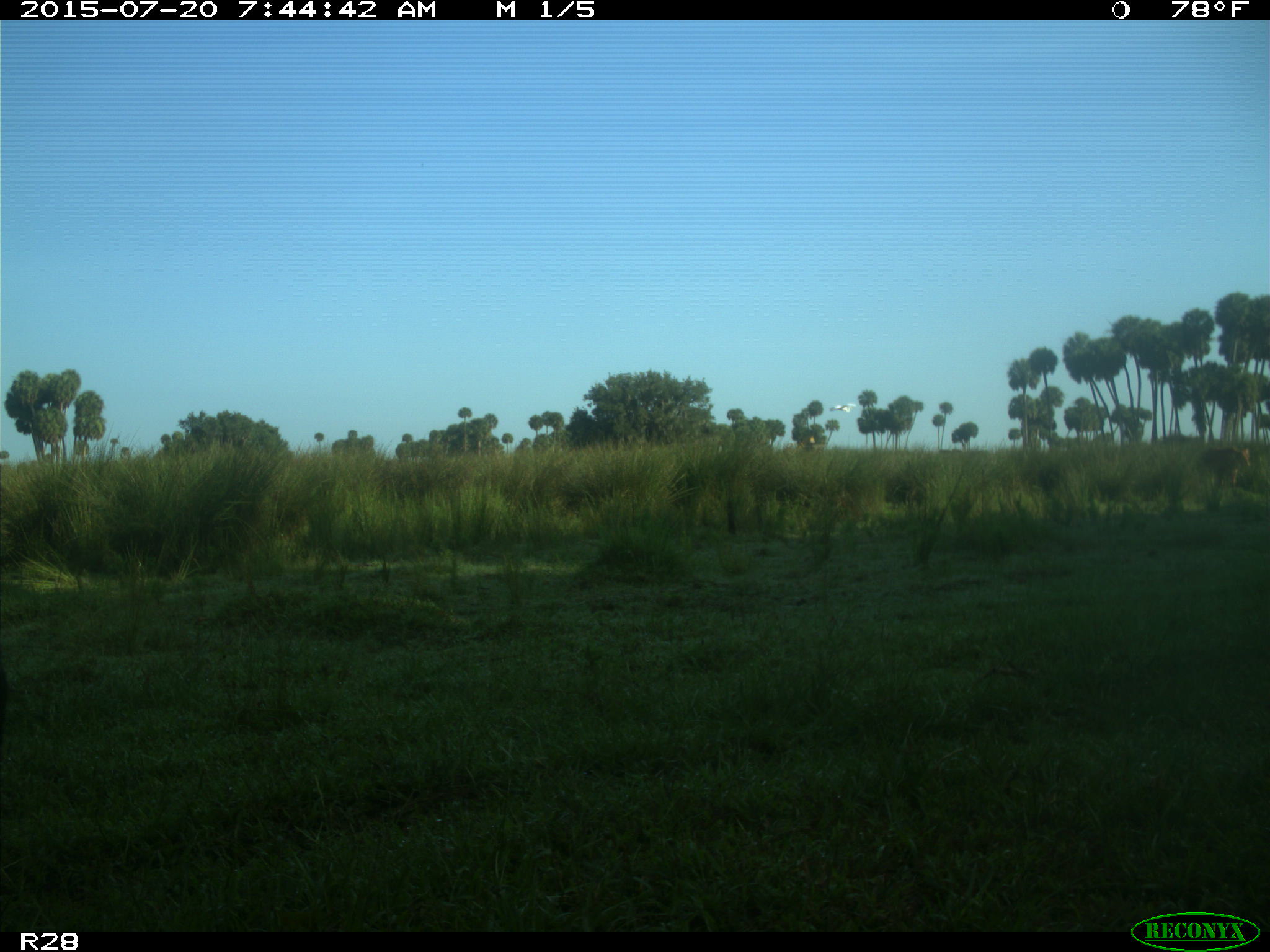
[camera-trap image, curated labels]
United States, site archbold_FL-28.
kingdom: Animalia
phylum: Chordata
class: Mammalia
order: Artiodactyla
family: Bovidae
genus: Bos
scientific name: Bos taurus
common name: domestic cow